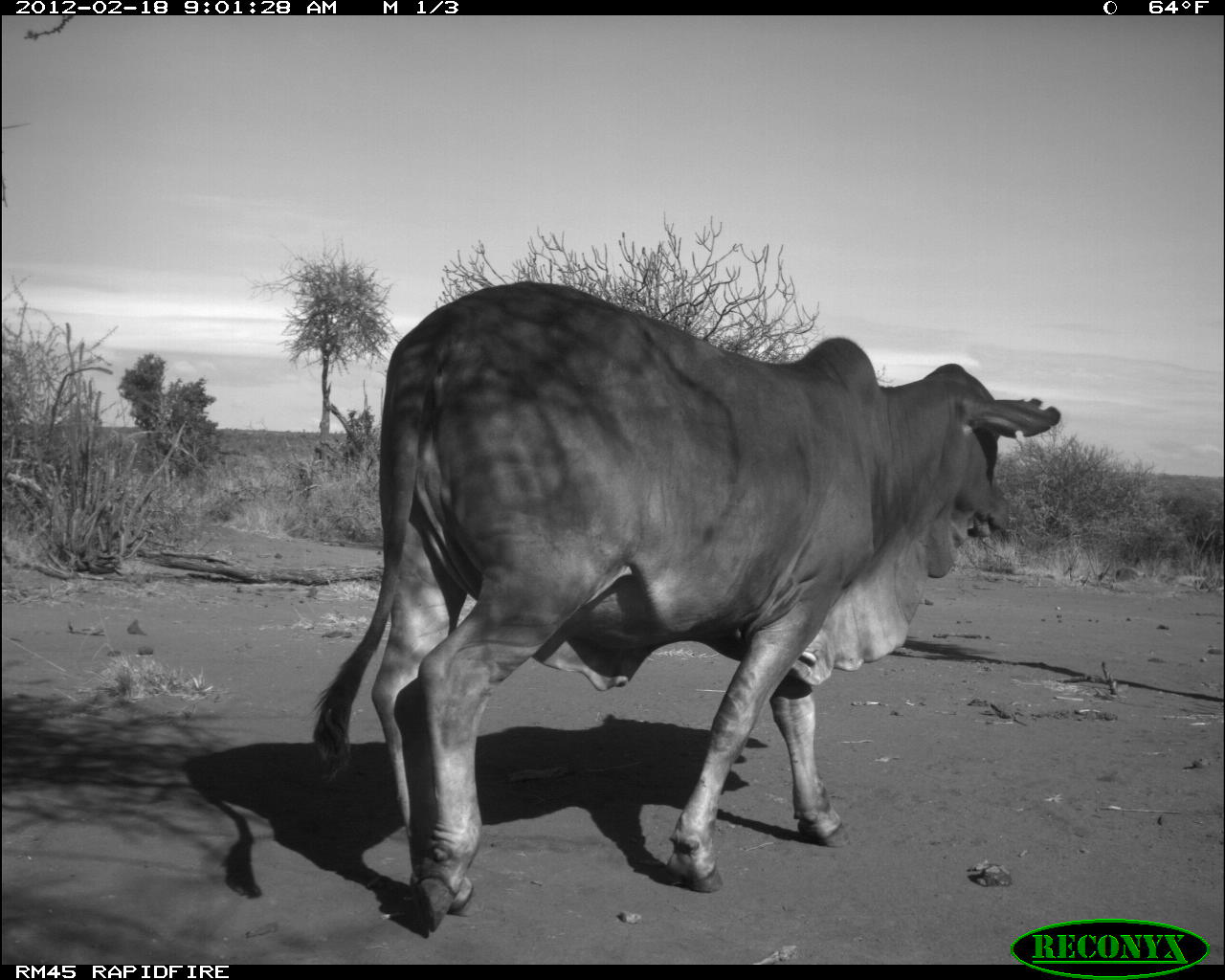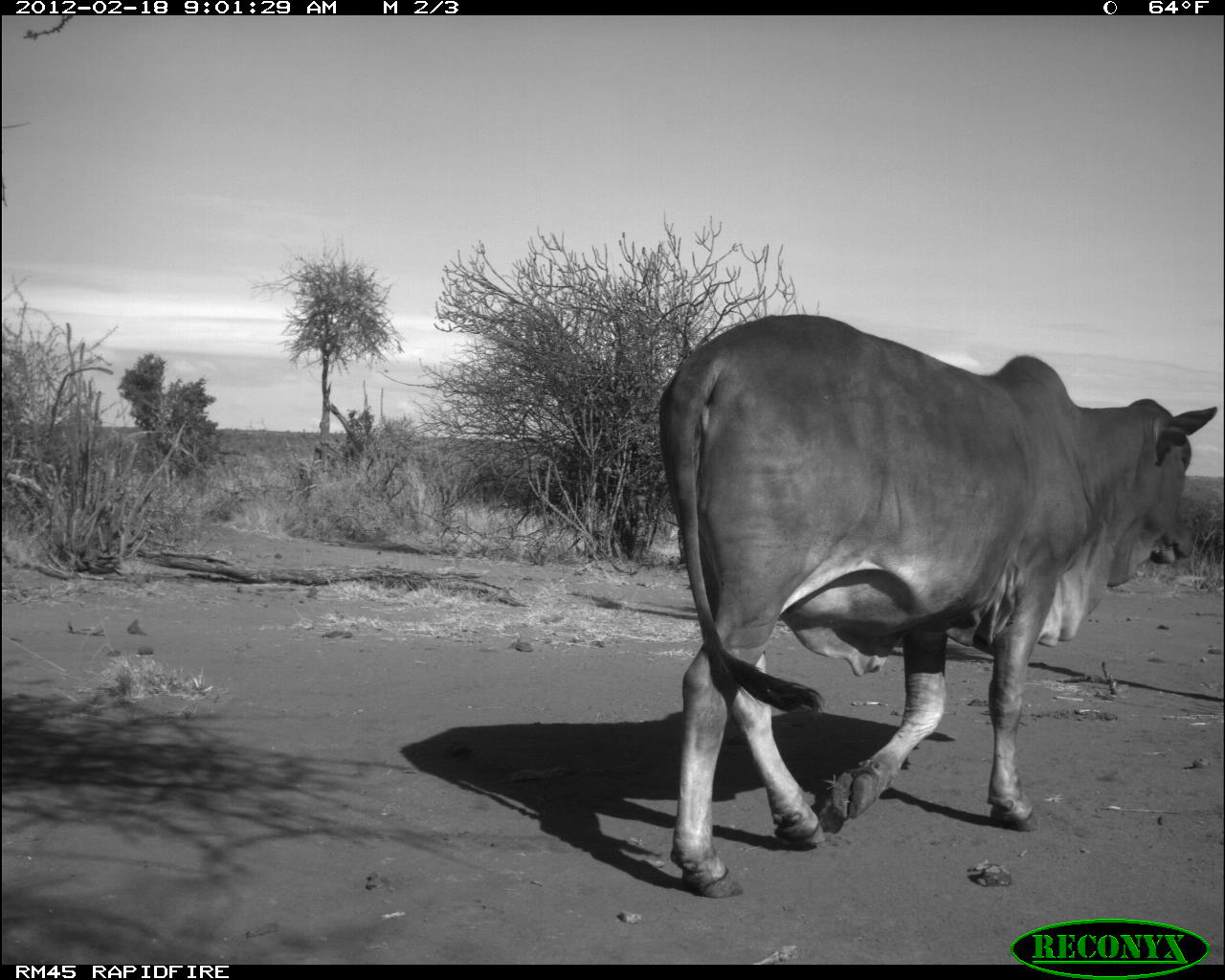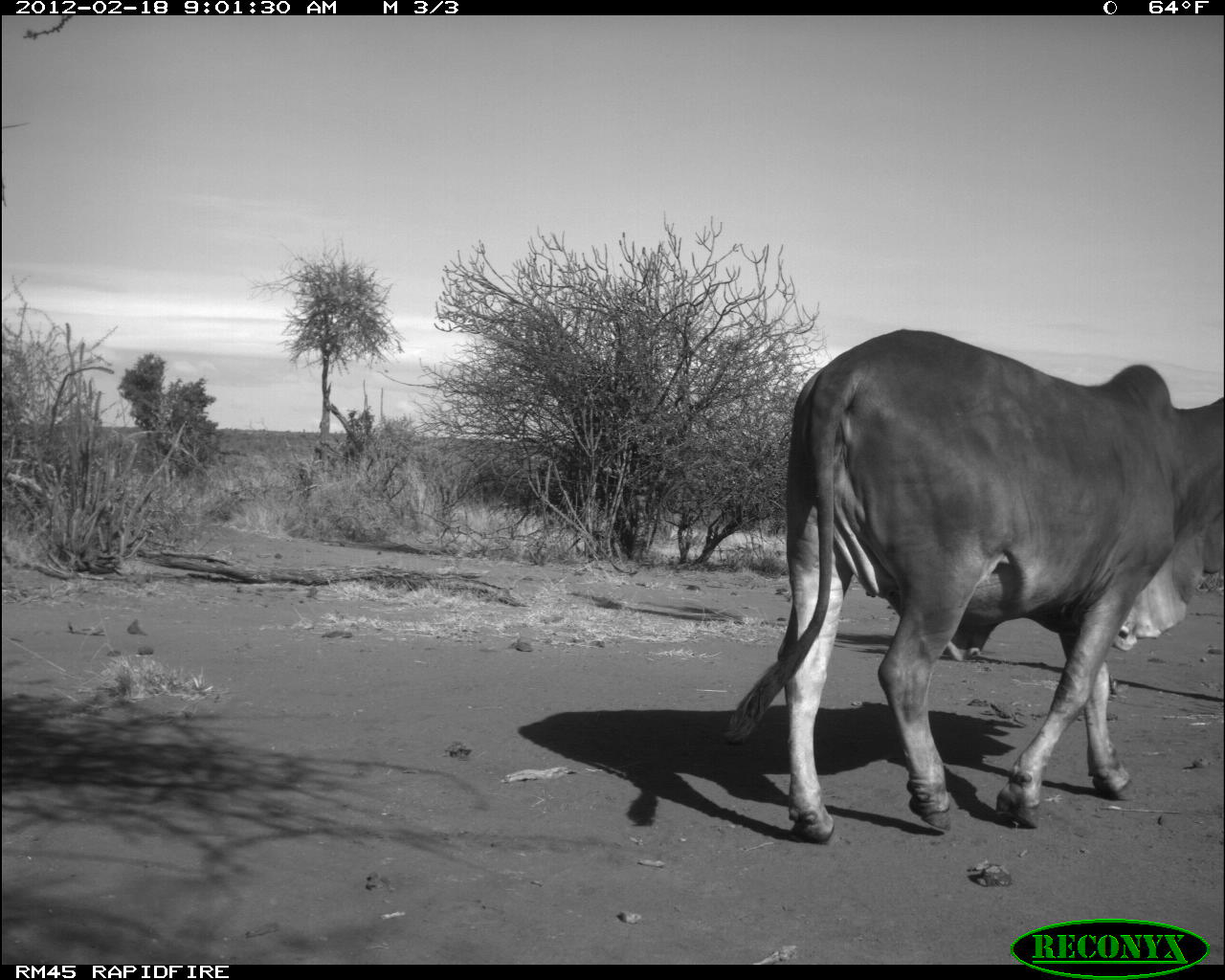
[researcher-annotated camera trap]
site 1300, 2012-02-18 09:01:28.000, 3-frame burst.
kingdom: Animalia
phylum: Chordata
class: Mammalia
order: Artiodactyla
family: Bovidae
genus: Bos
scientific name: Bos taurus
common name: domestic cattle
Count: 1.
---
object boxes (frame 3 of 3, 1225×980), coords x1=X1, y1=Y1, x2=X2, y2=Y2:
bos taurus: x1=722, y1=325, x2=1225, y2=845